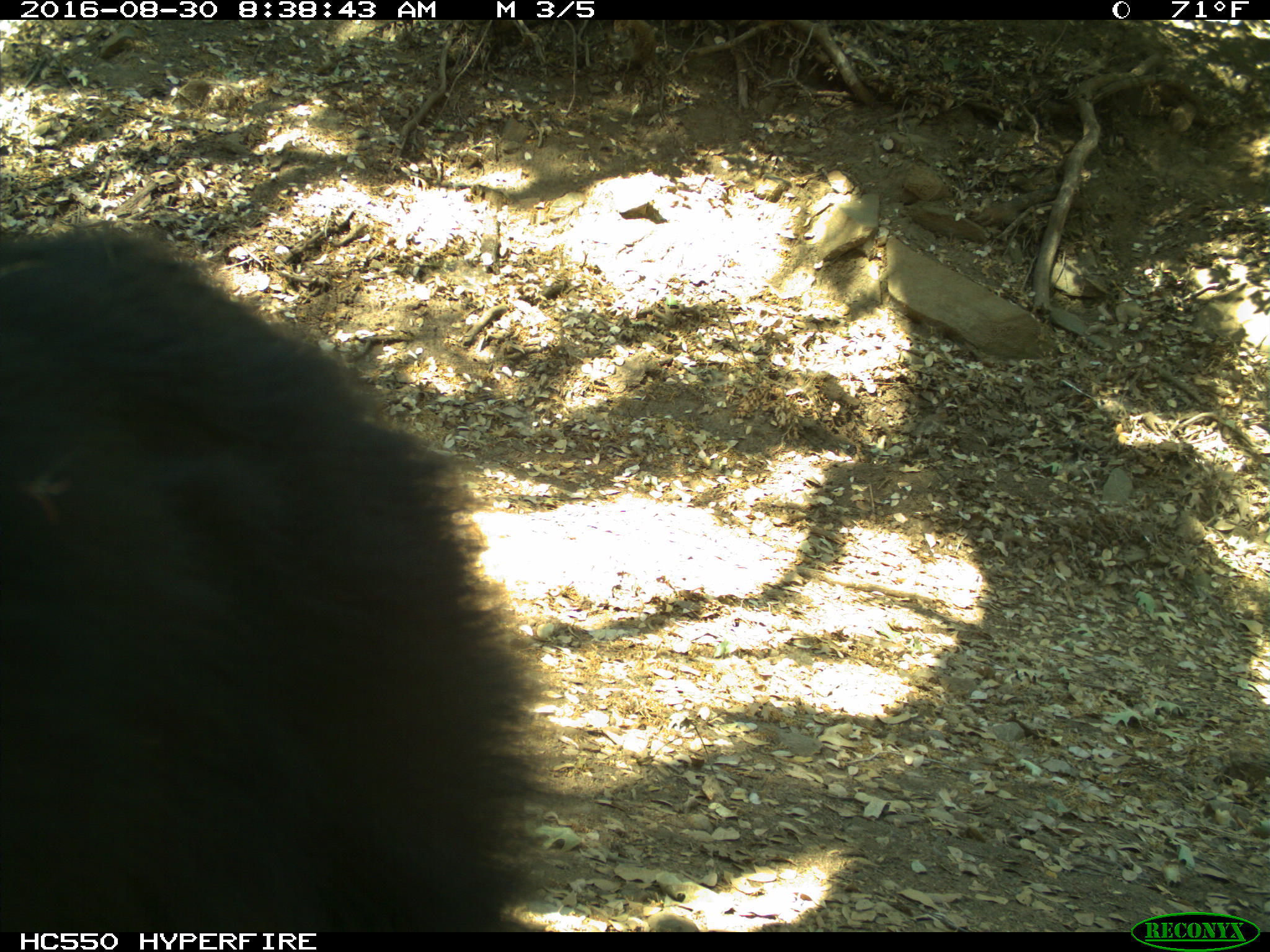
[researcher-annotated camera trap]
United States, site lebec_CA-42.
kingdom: Animalia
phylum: Chordata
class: Mammalia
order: Carnivora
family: Ursidae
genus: Ursus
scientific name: Ursus americanus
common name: american black bear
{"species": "Ursus americanus (american black bear)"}